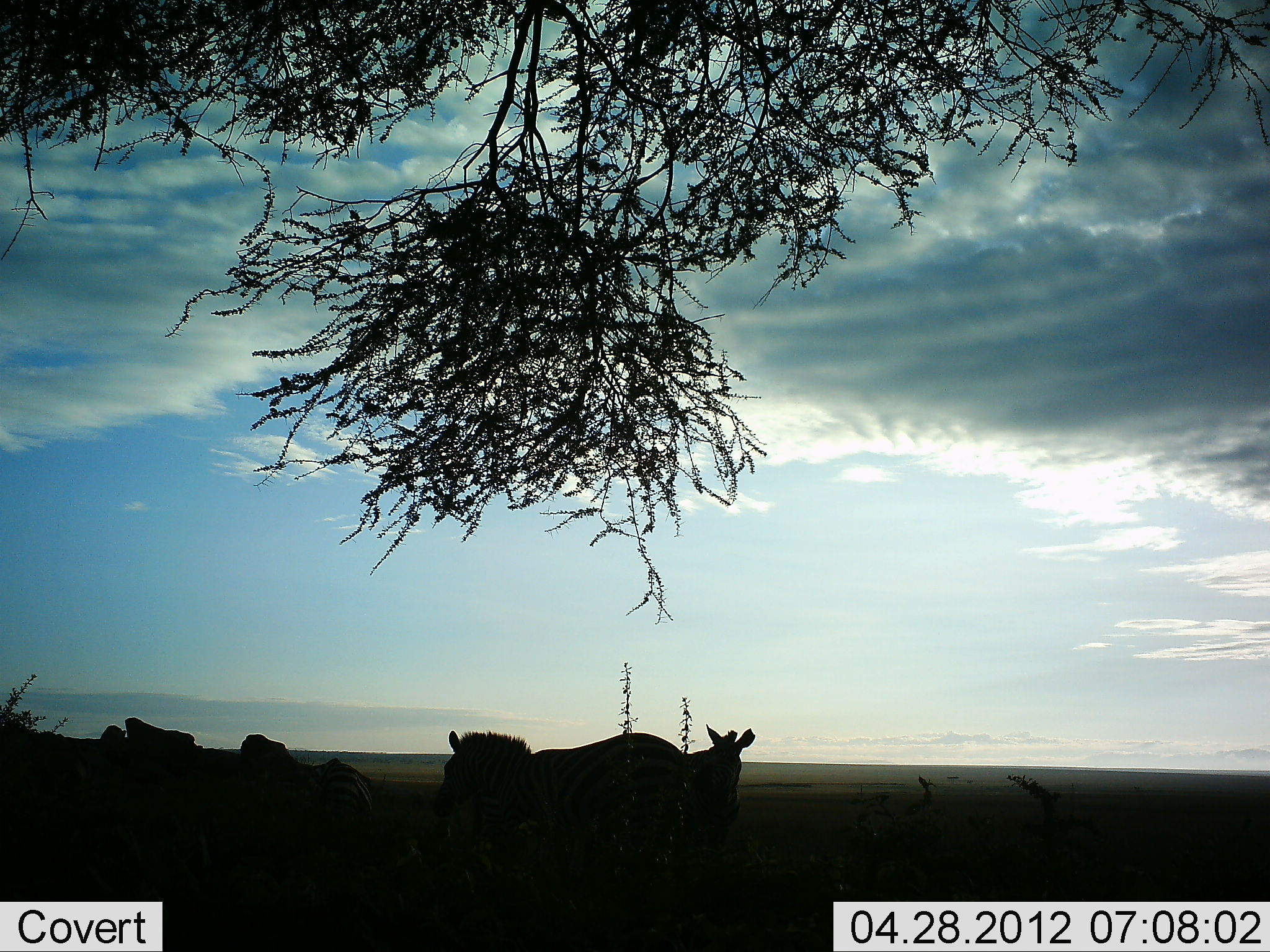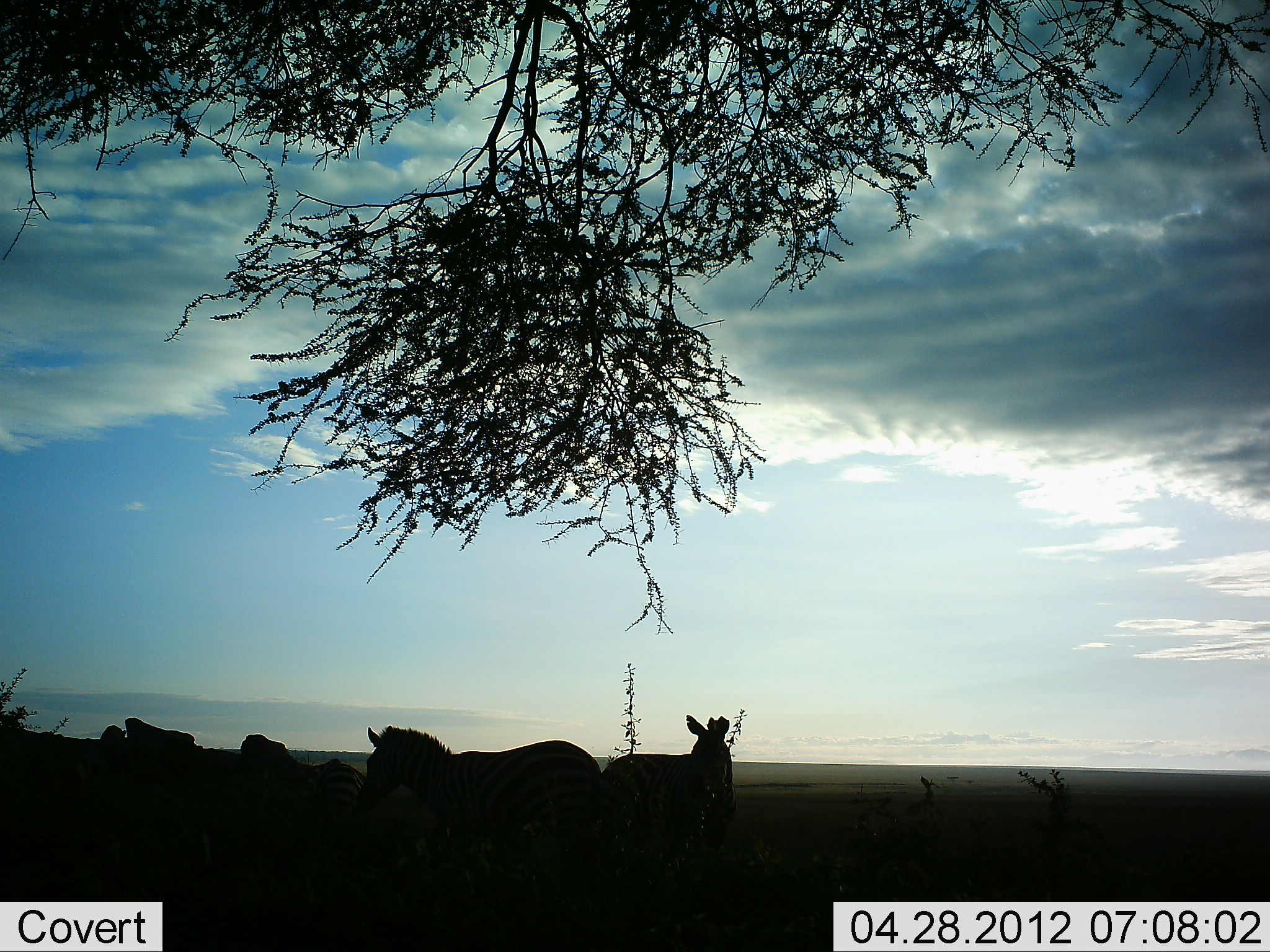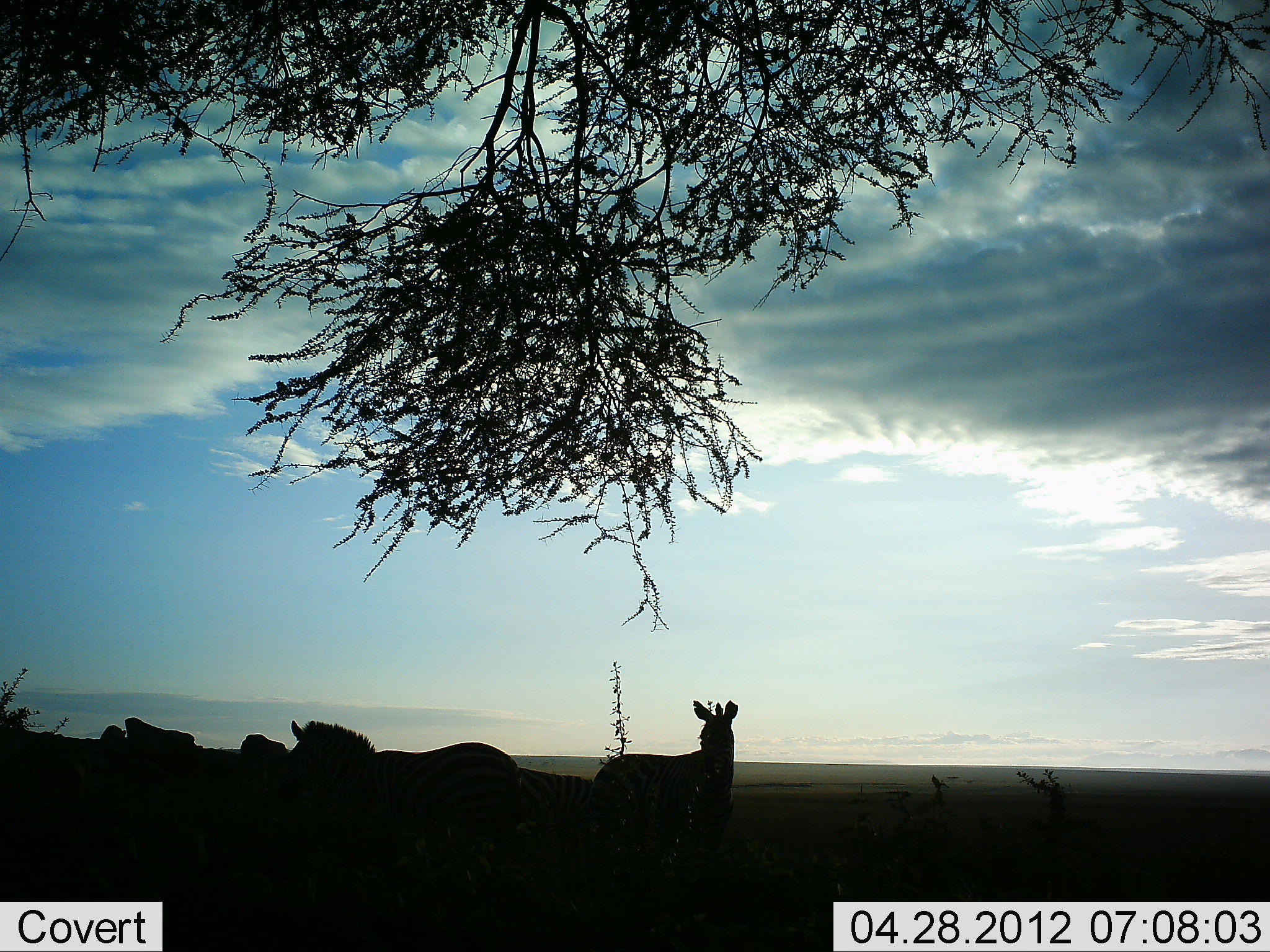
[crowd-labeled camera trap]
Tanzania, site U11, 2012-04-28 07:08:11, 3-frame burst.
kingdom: Animalia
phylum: Chordata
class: Mammalia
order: Perissodactyla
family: Equidae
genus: Equus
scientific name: Equus quagga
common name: plains zebra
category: zebra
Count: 2.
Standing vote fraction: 54%.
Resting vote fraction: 8%.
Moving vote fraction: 62%.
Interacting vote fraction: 4%.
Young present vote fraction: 0%.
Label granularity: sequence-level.